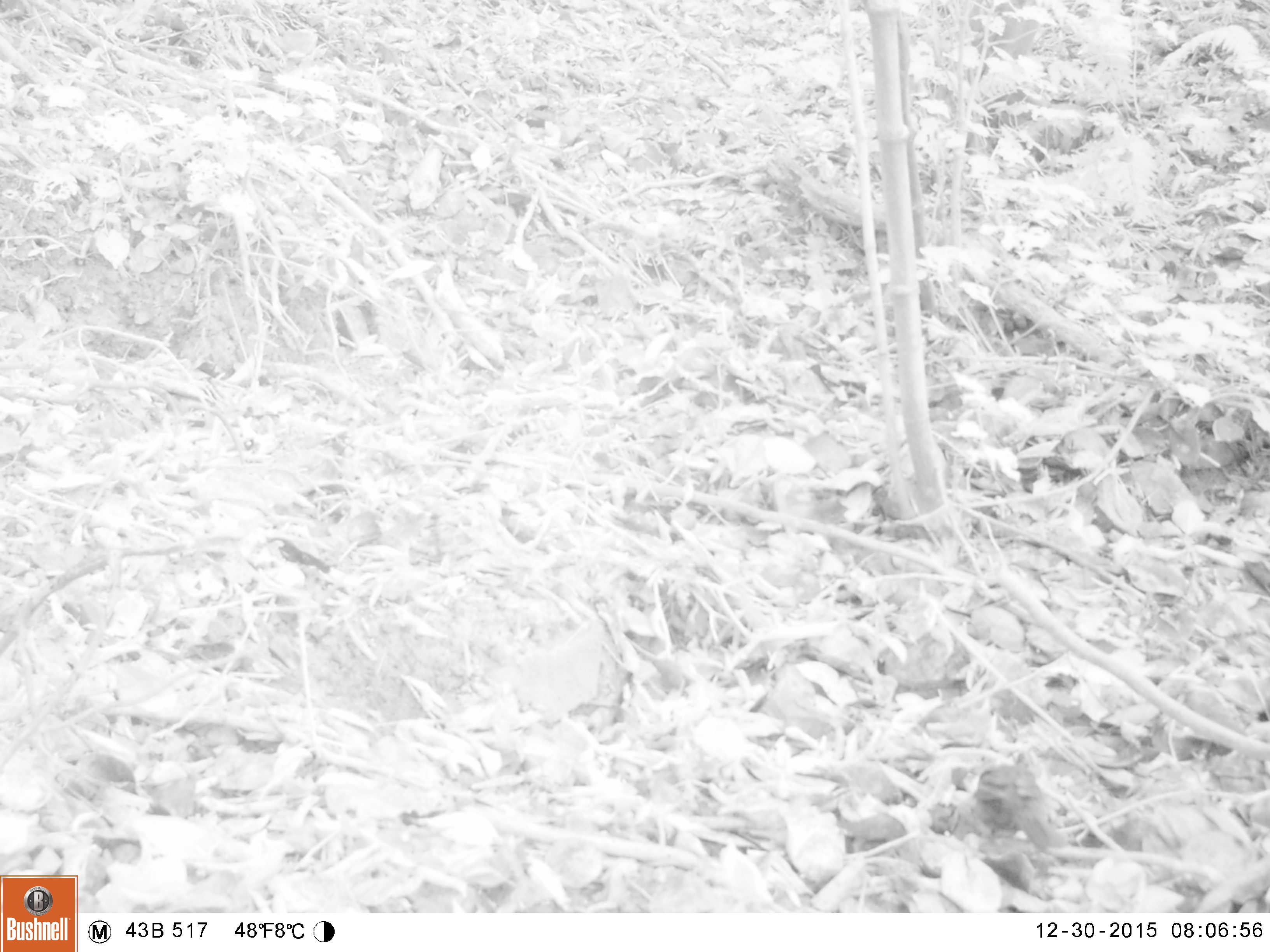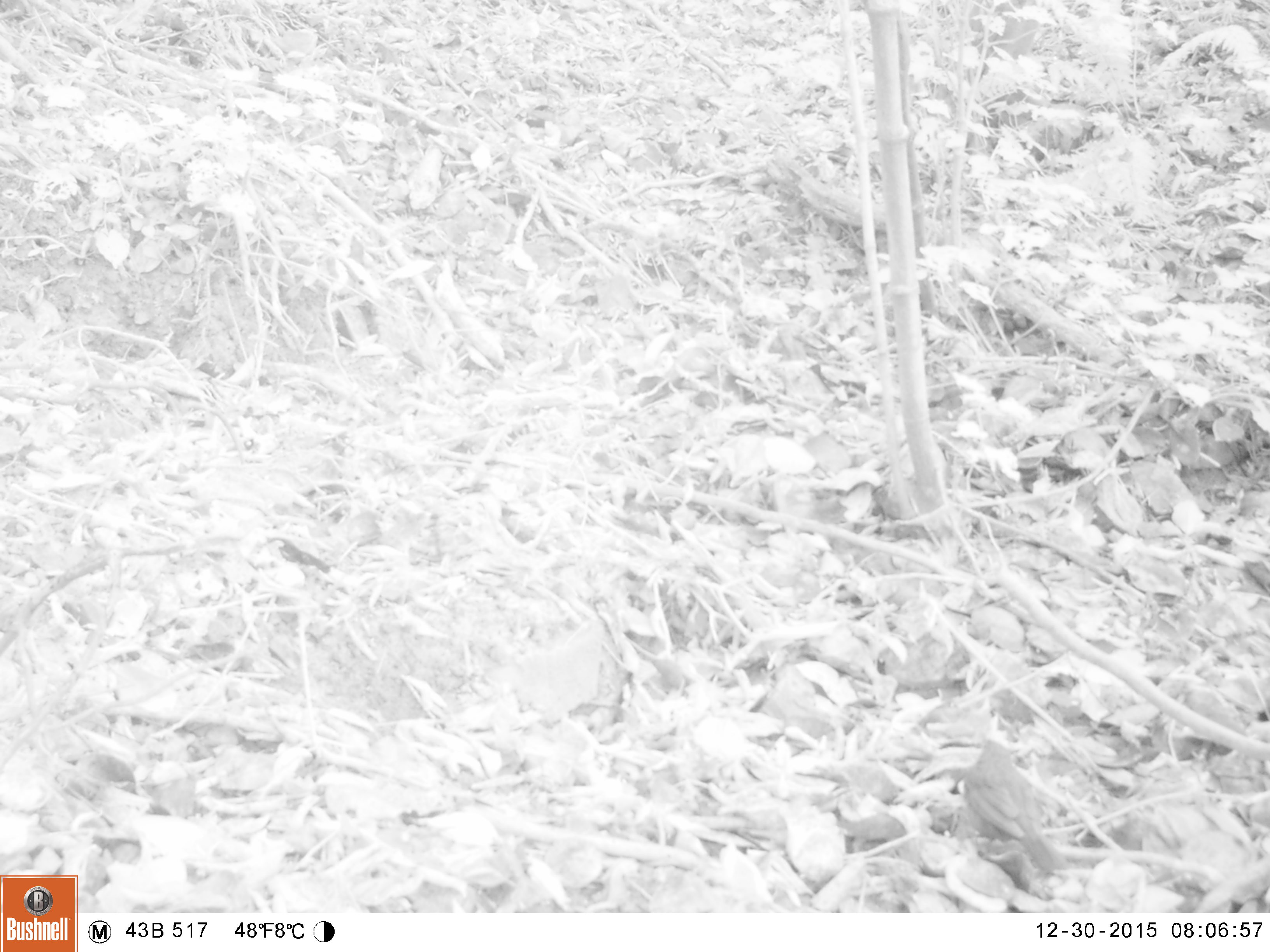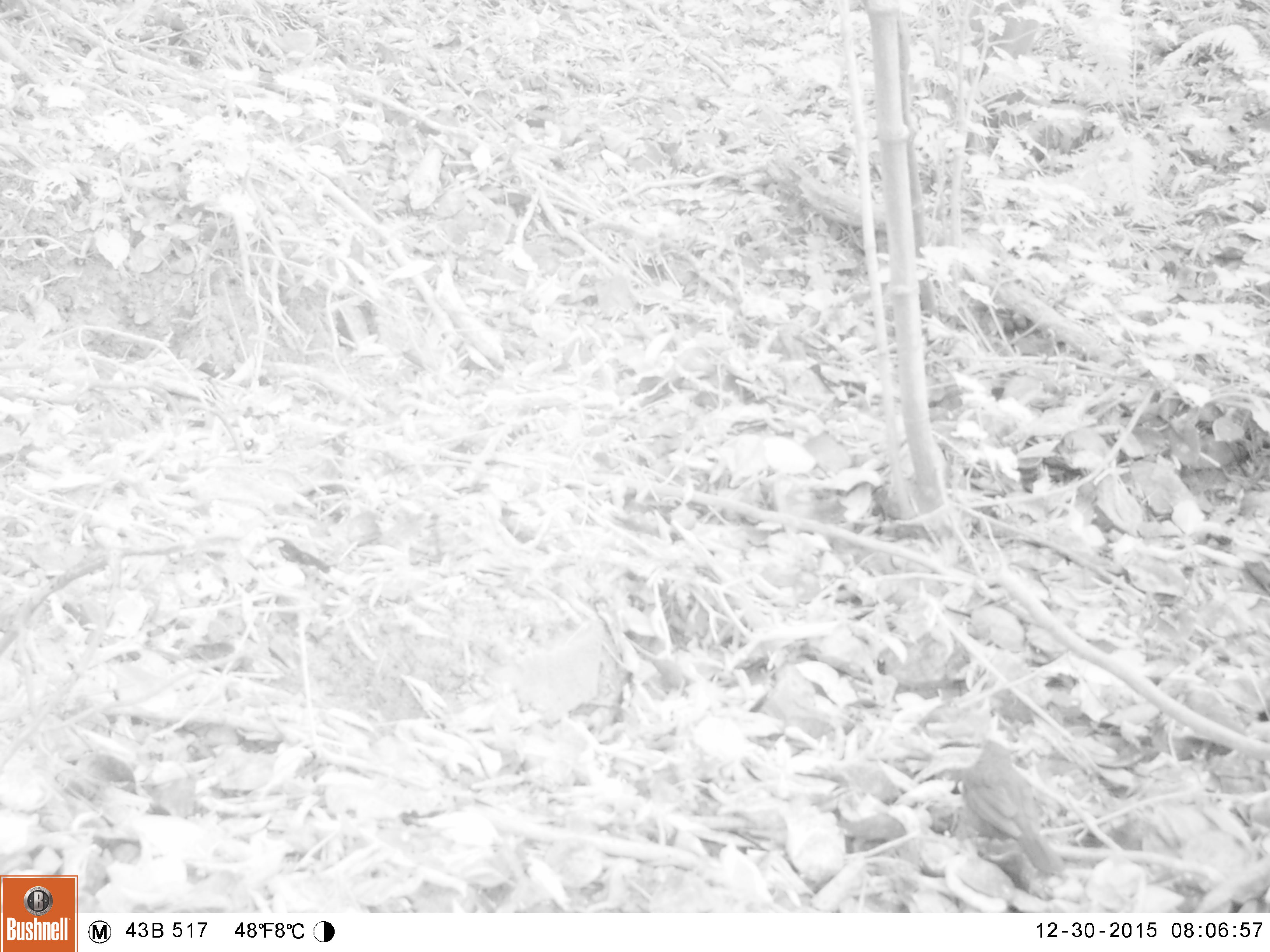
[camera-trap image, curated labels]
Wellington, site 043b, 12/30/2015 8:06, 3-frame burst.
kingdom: Animalia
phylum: Chordata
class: Aves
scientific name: Aves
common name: bird